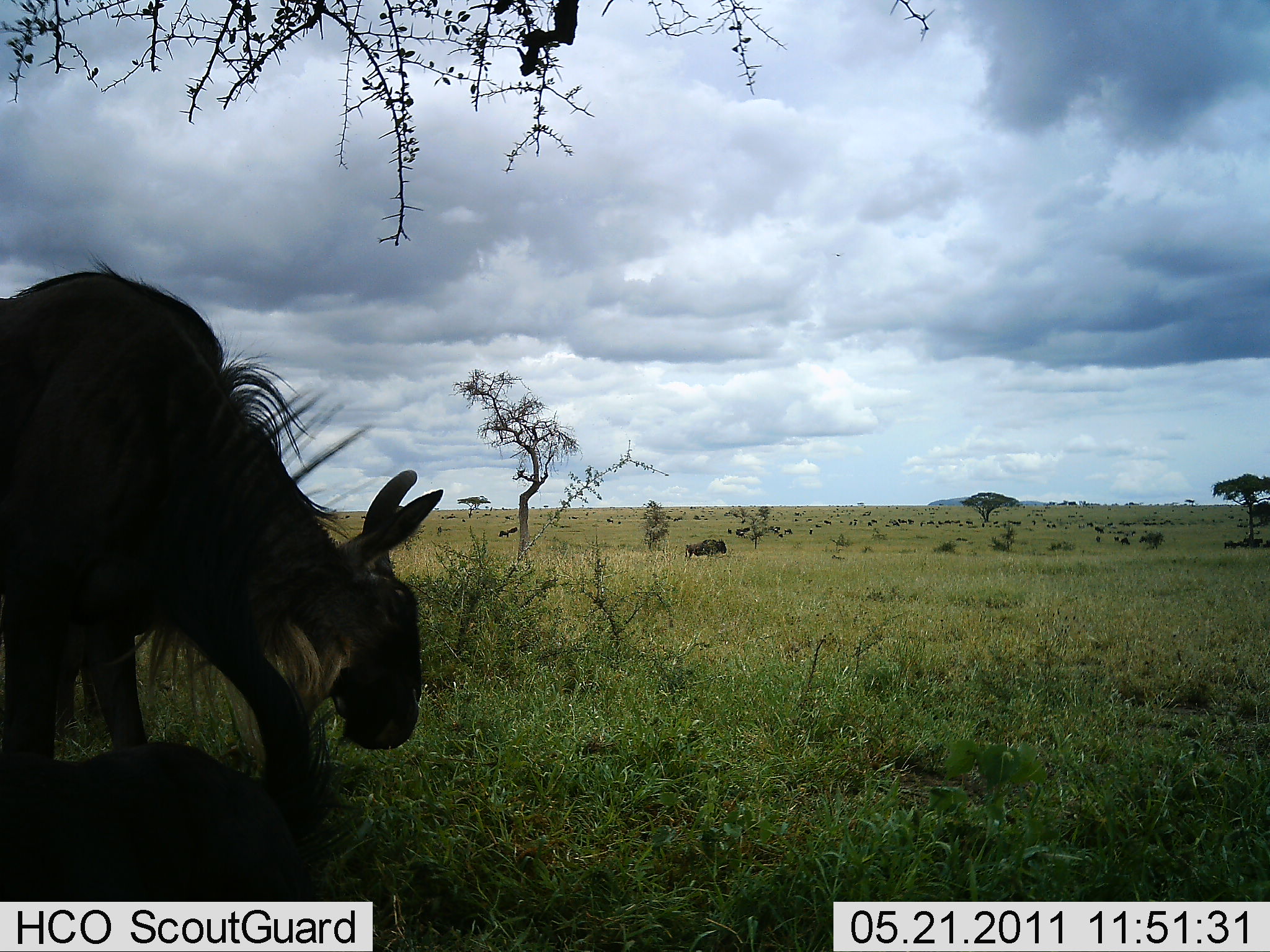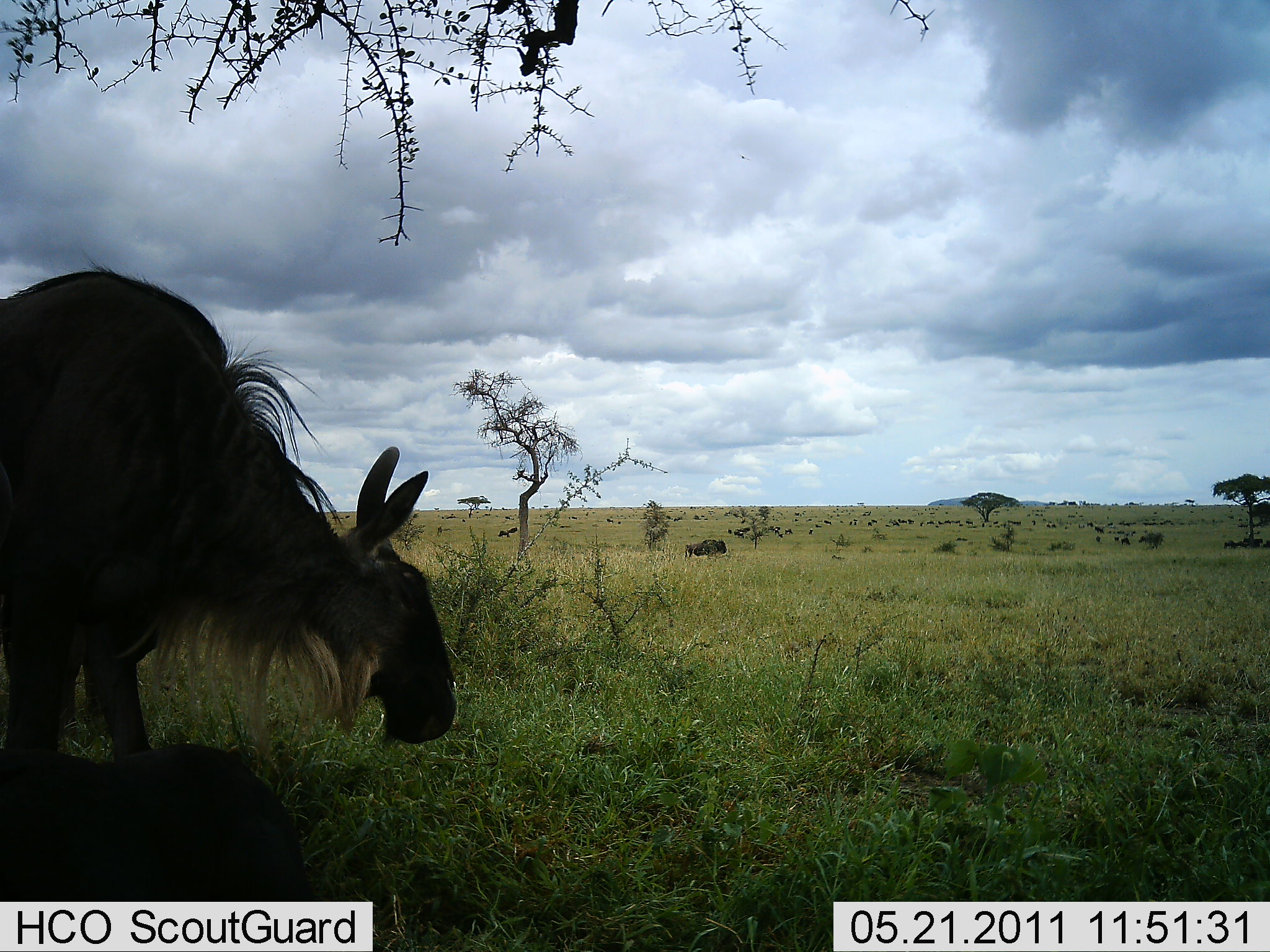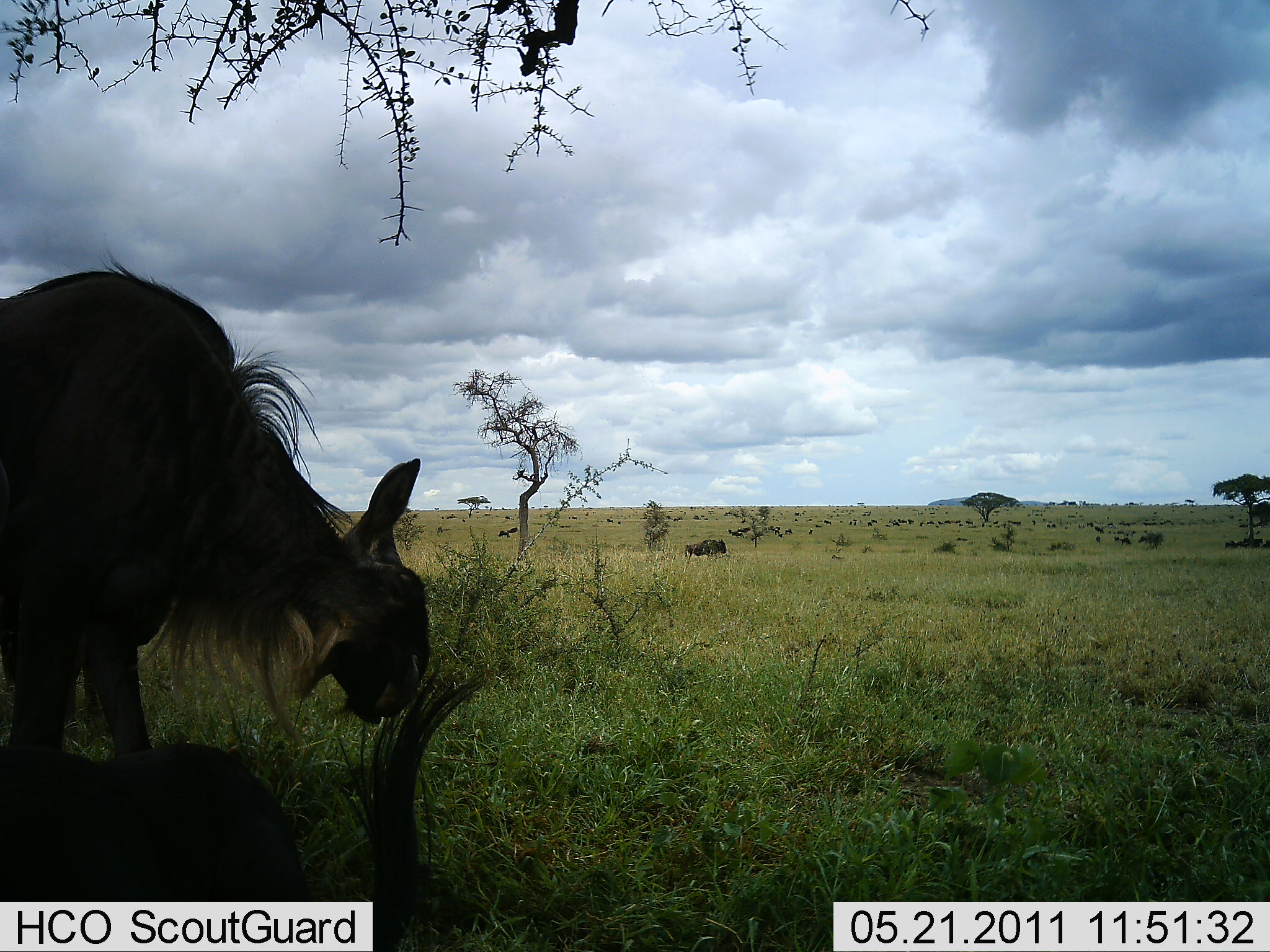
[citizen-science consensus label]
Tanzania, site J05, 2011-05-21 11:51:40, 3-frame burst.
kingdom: Animalia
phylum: Chordata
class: Mammalia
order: Artiodactyla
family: Bovidae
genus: Connochaetes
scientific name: Connochaetes taurinus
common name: blue wildebeest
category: wildebeest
Wildebeest (blue wildebeest) (Connochaetes taurinus), count 3. Behavior (volunteer vote fractions): standing 80%, resting 60%, moving 0%, interacting 0%. Young present (vote fraction): 0%. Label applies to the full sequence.